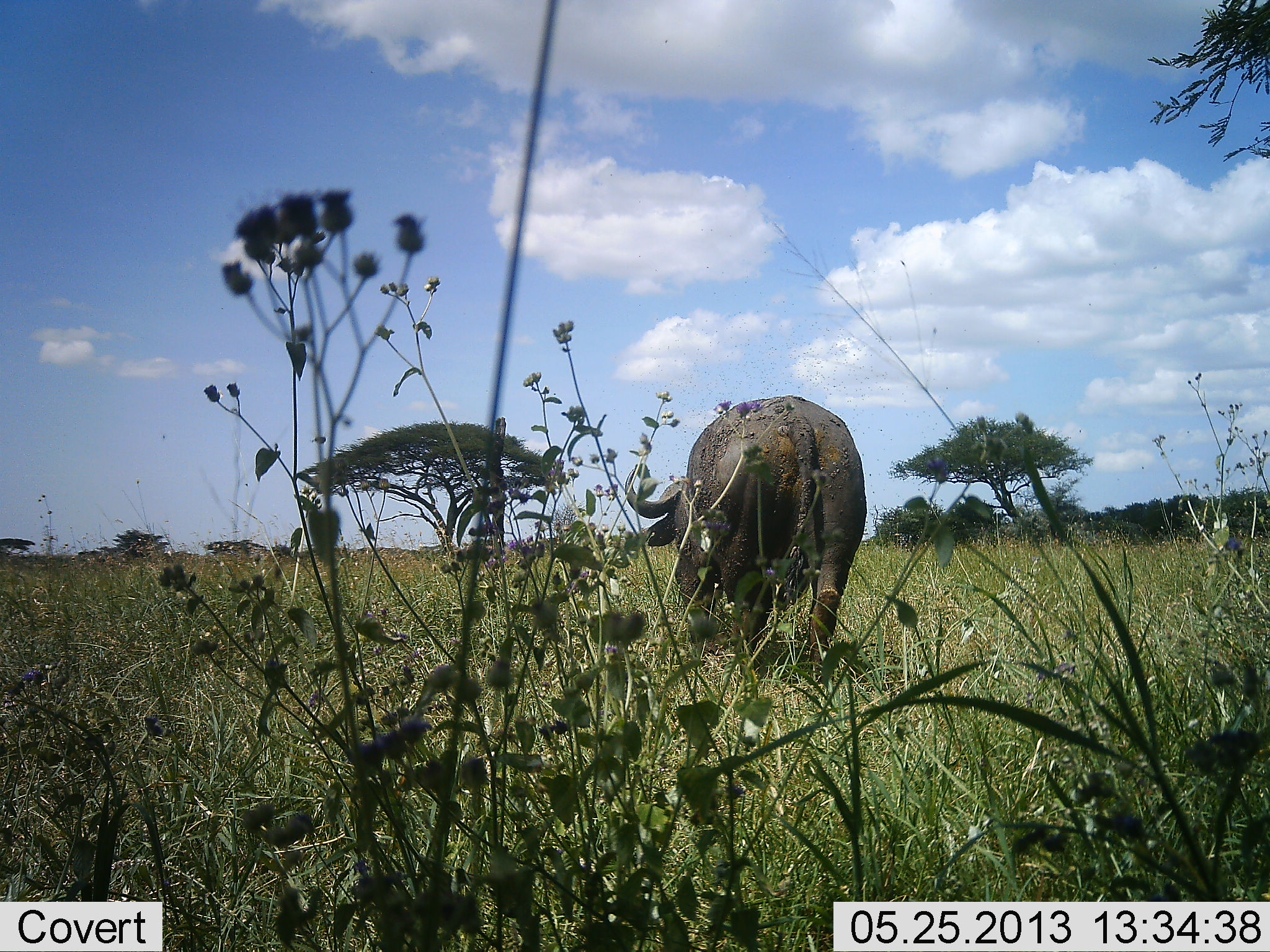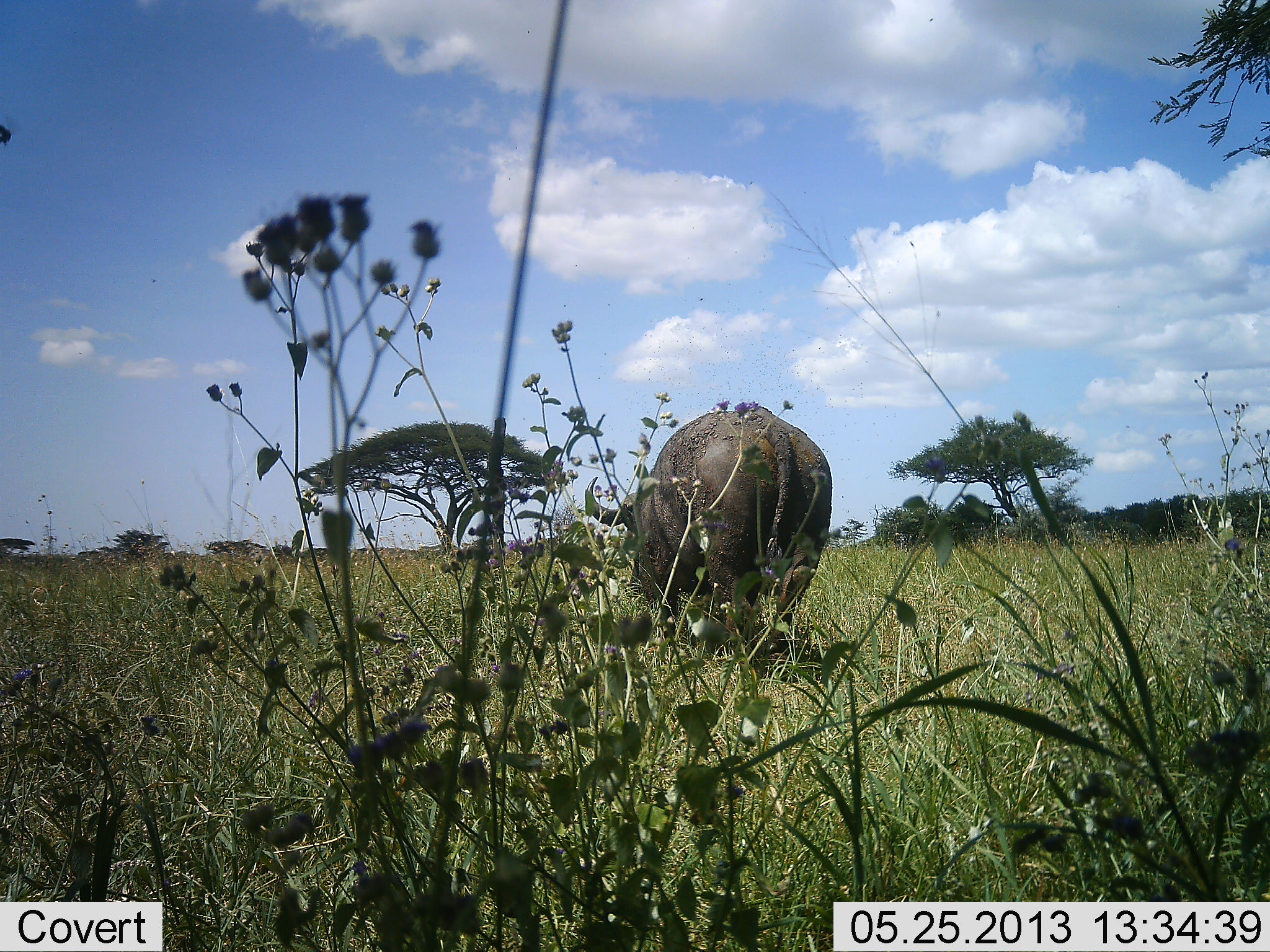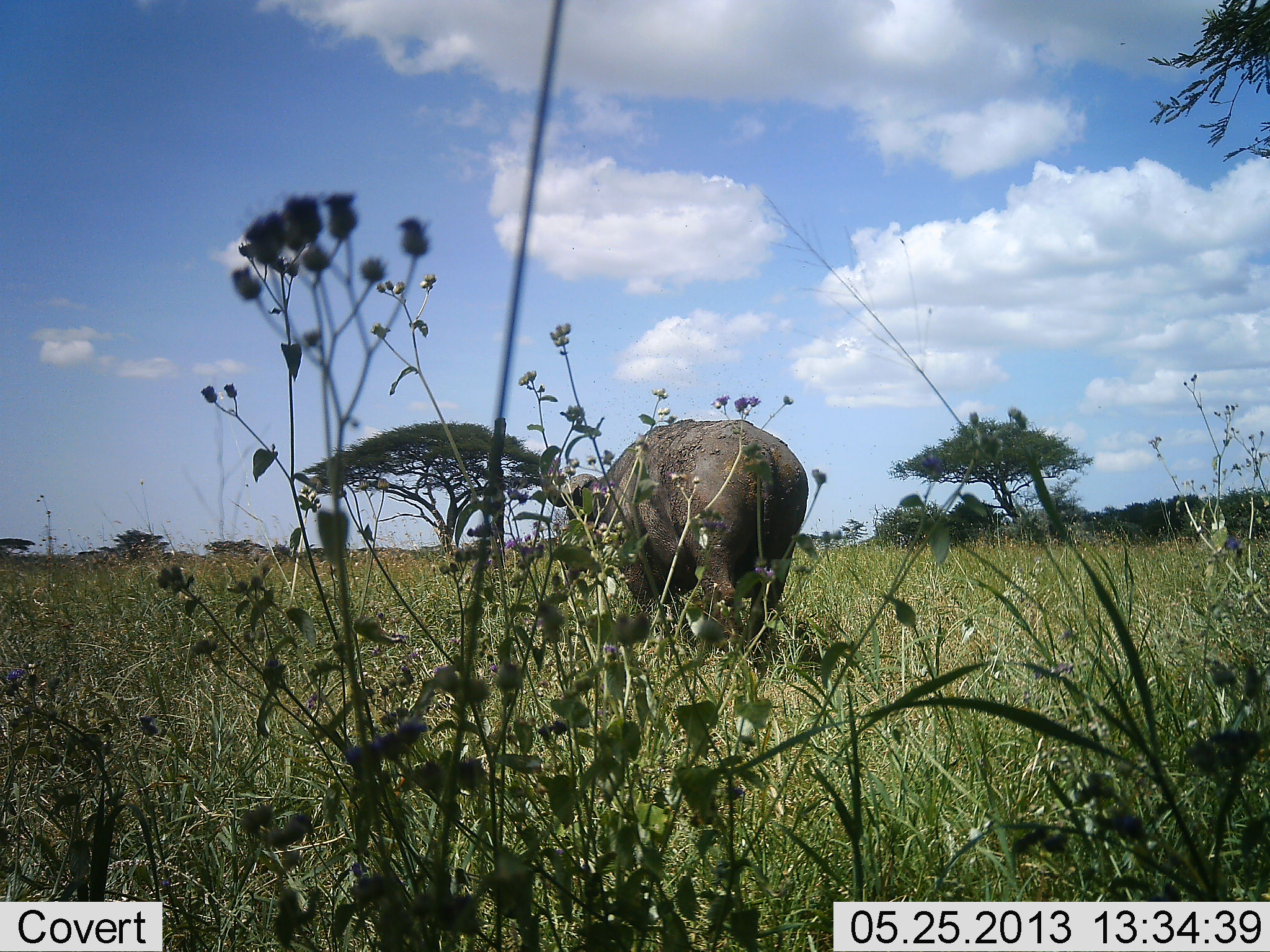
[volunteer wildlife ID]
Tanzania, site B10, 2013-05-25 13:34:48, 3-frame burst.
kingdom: Animalia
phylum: Chordata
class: Mammalia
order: Artiodactyla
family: Bovidae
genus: Syncerus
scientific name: Syncerus caffer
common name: cape buffalo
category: buffalo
Buffalo (cape buffalo) (Syncerus caffer), count 1. Behavior (volunteer vote fractions): standing 13%, resting 7%, moving 87%, interacting 7%. Young present (vote fraction): 0%. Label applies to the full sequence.